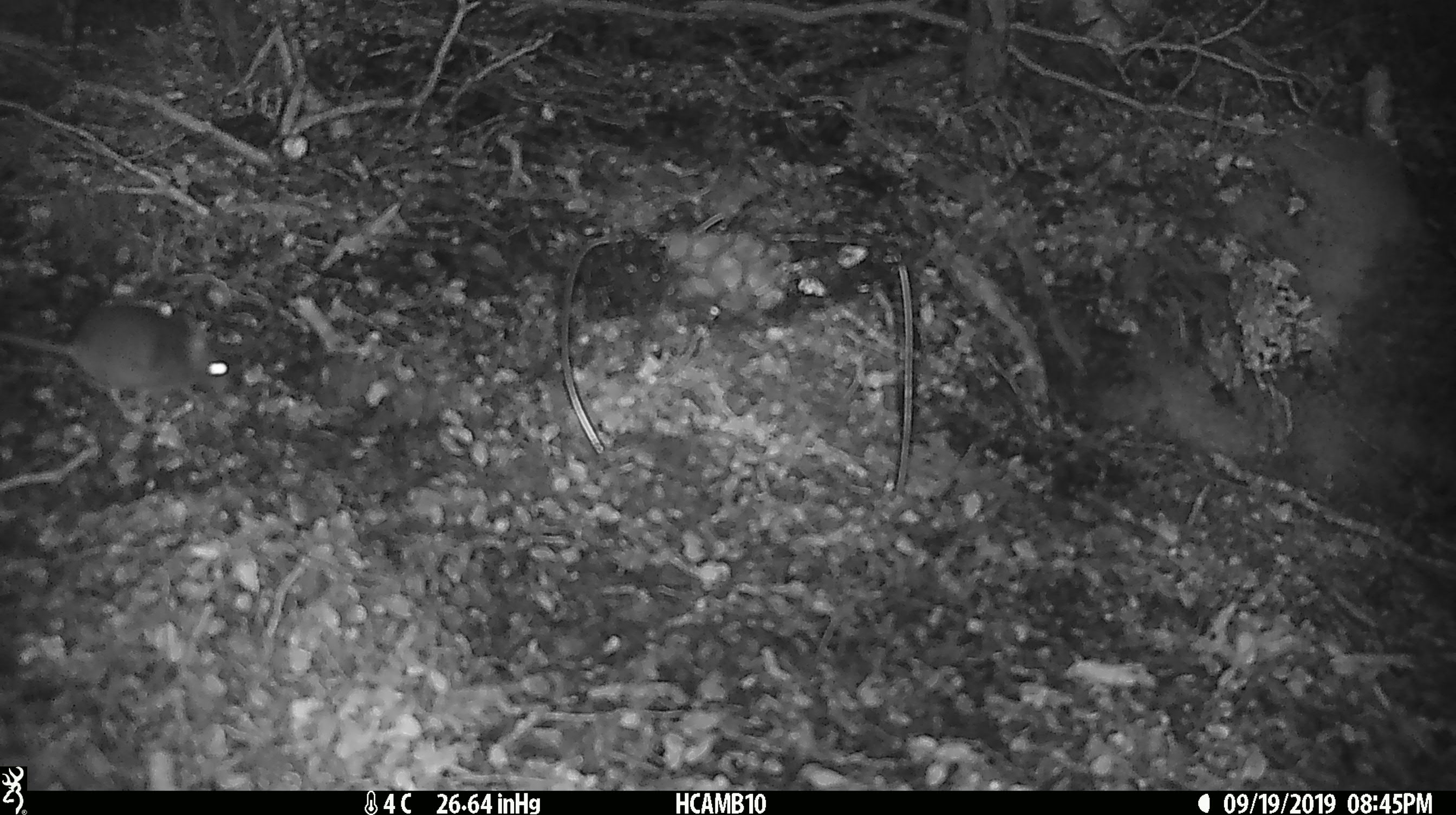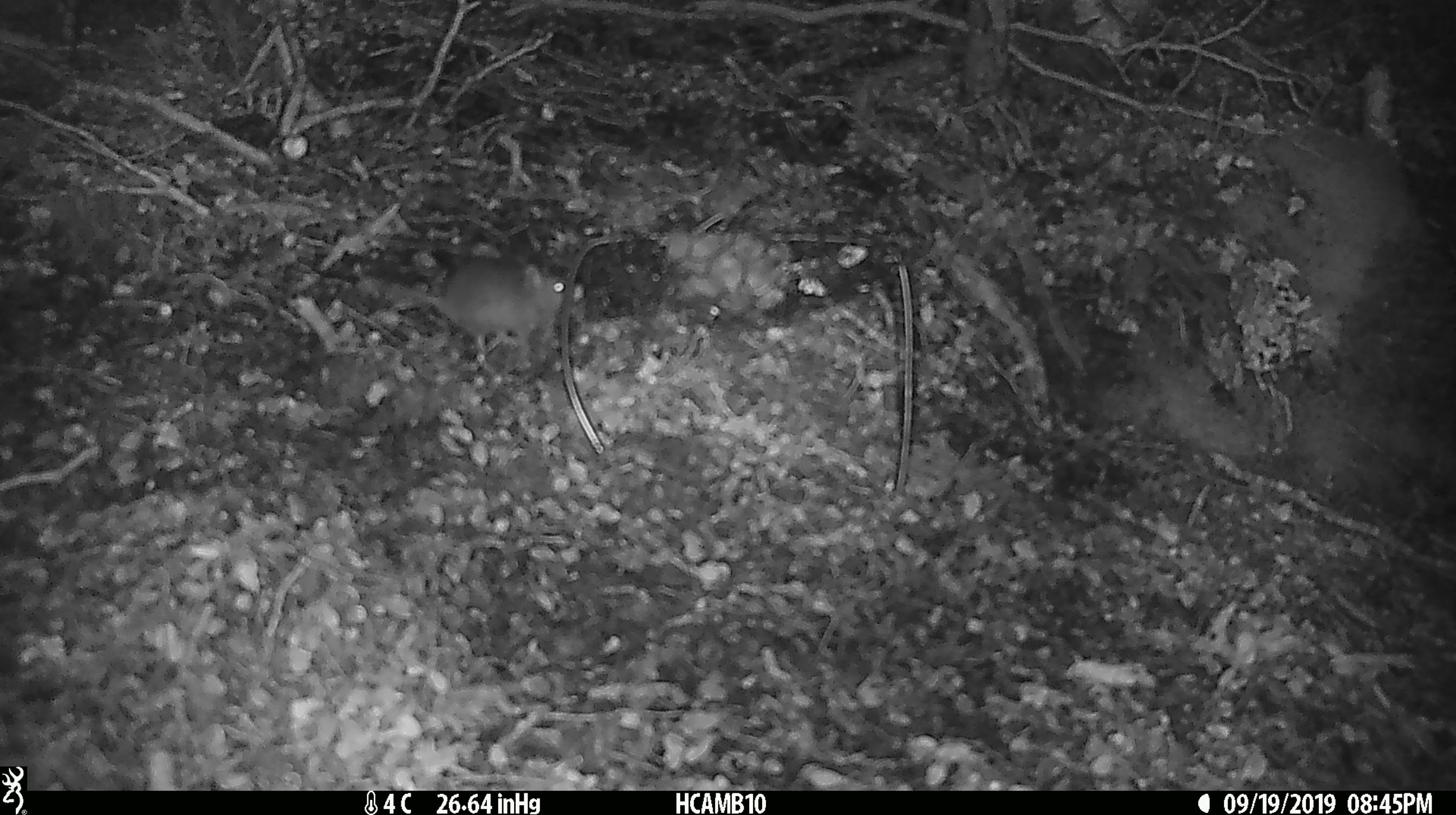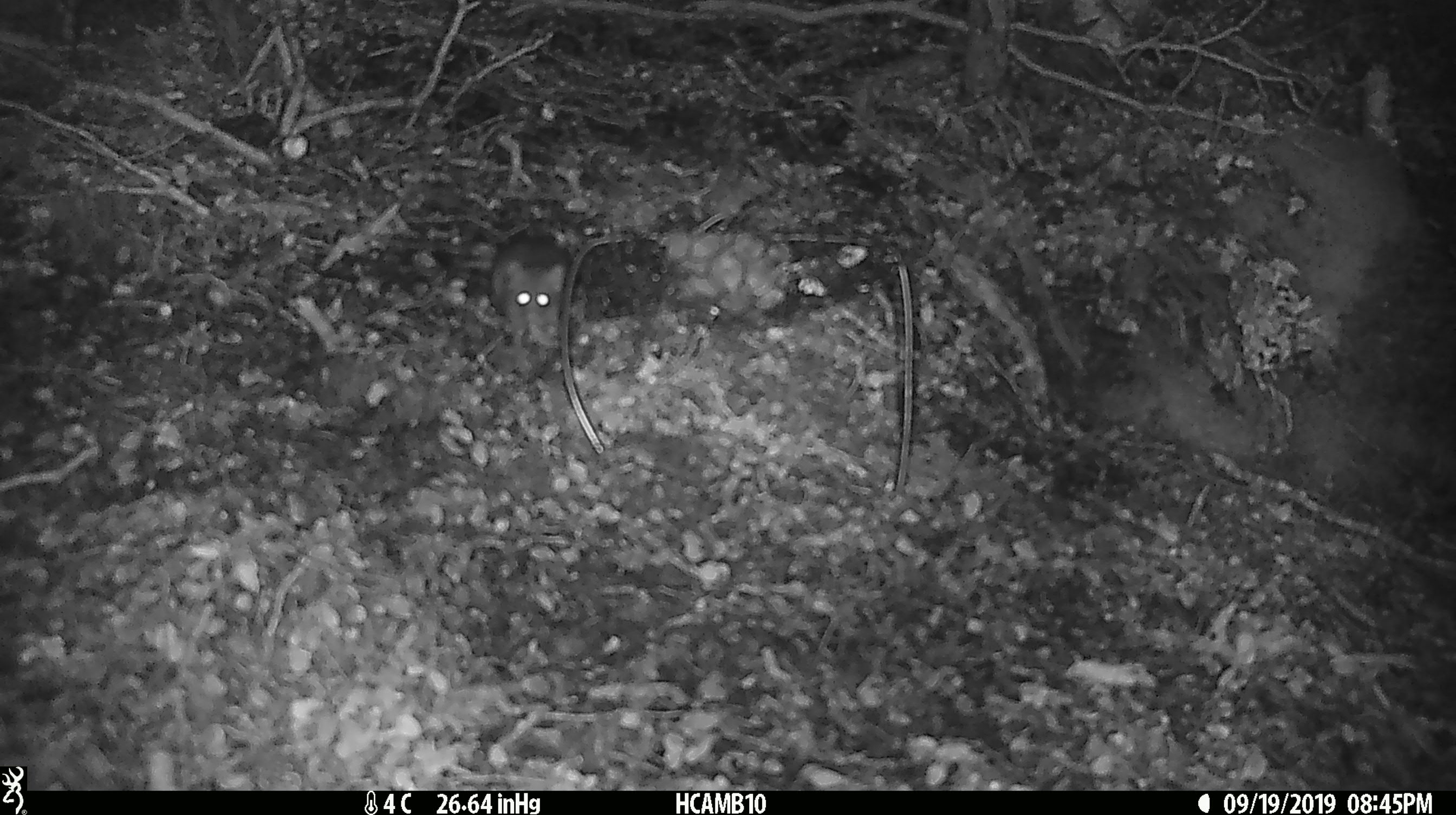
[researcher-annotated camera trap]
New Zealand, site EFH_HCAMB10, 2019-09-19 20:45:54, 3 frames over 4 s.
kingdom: Animalia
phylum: Chordata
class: Mammalia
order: Rodentia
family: Muridae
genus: Mus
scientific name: Mus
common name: mouse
Mouse (Mus).